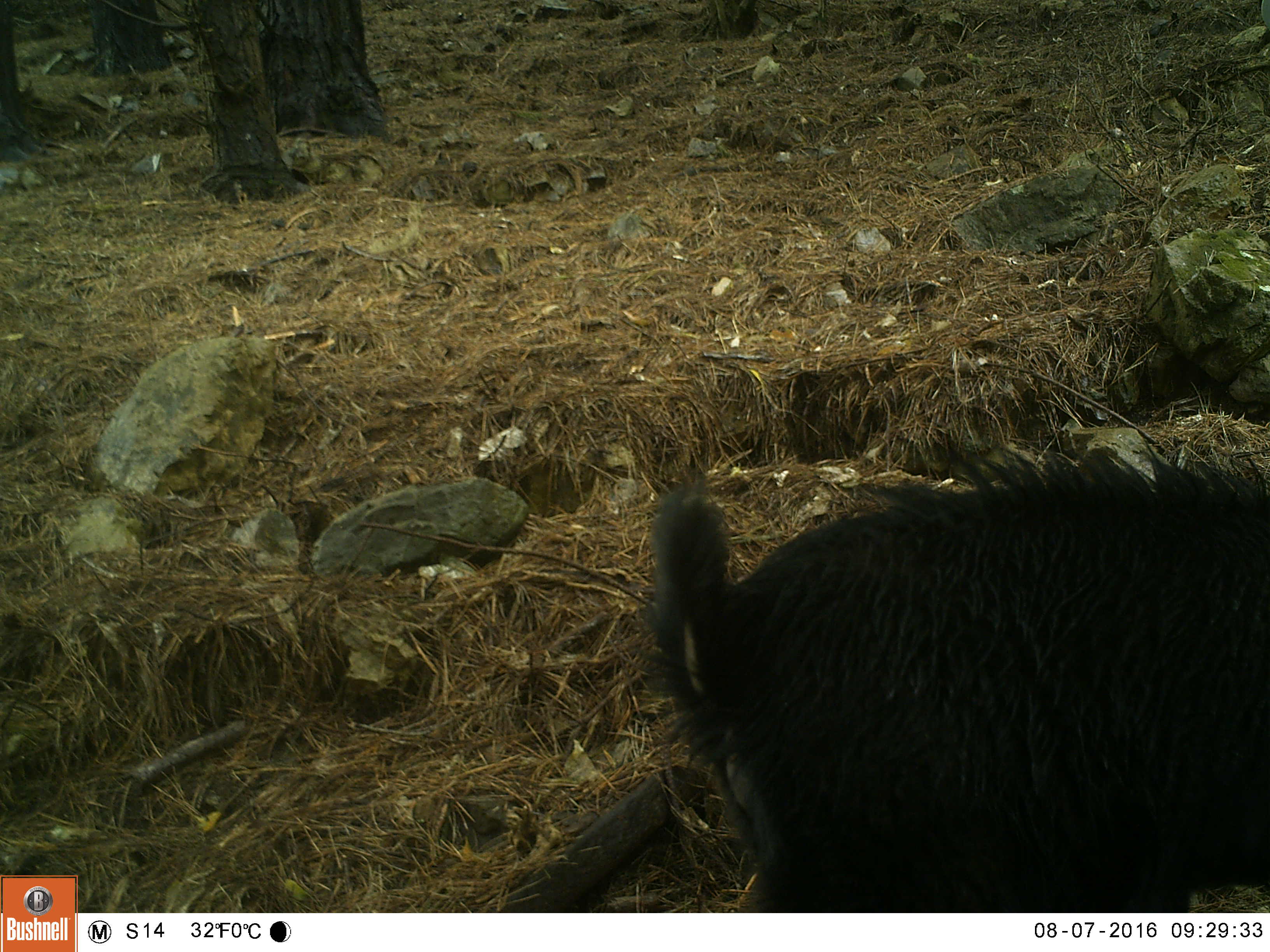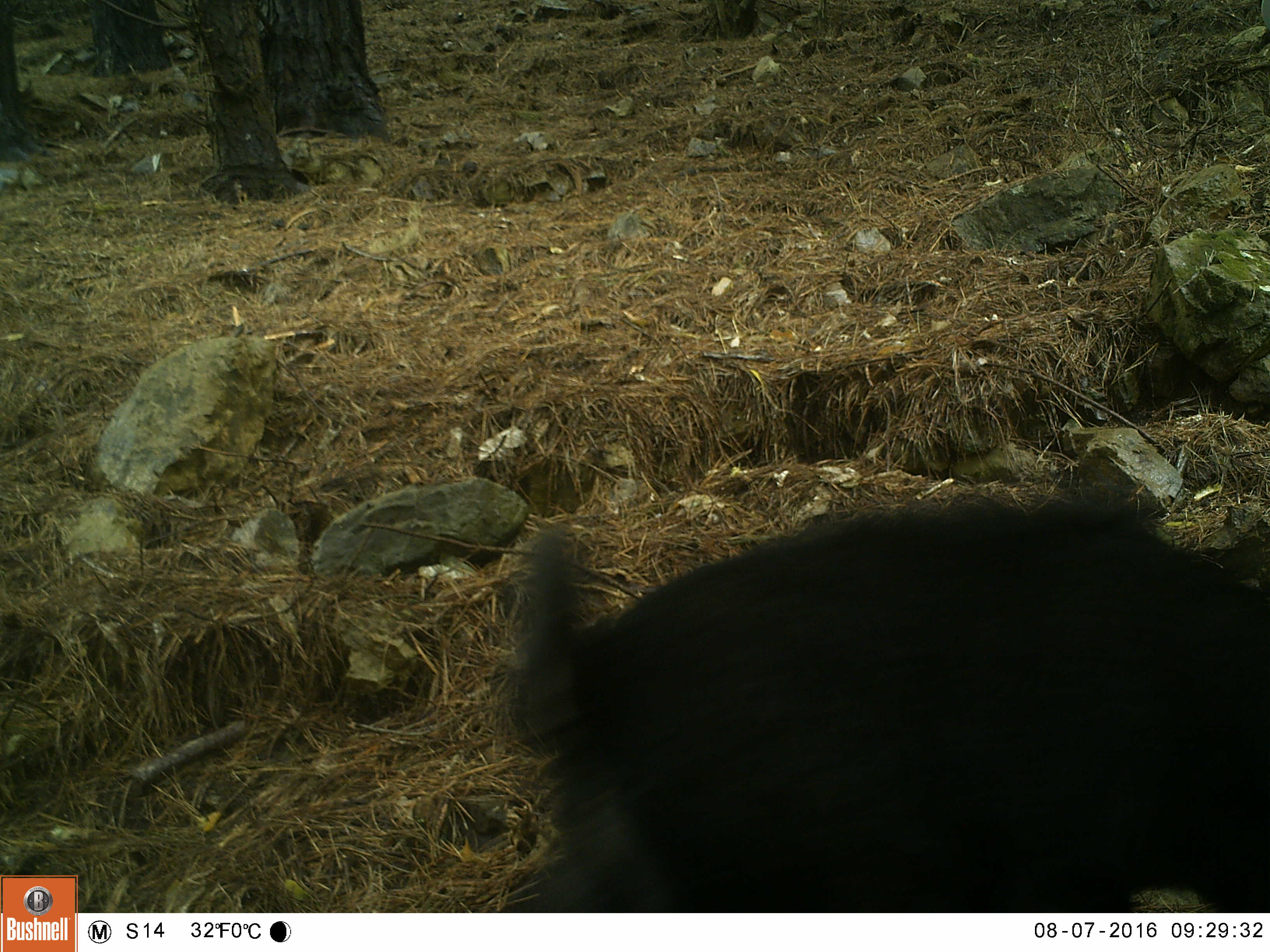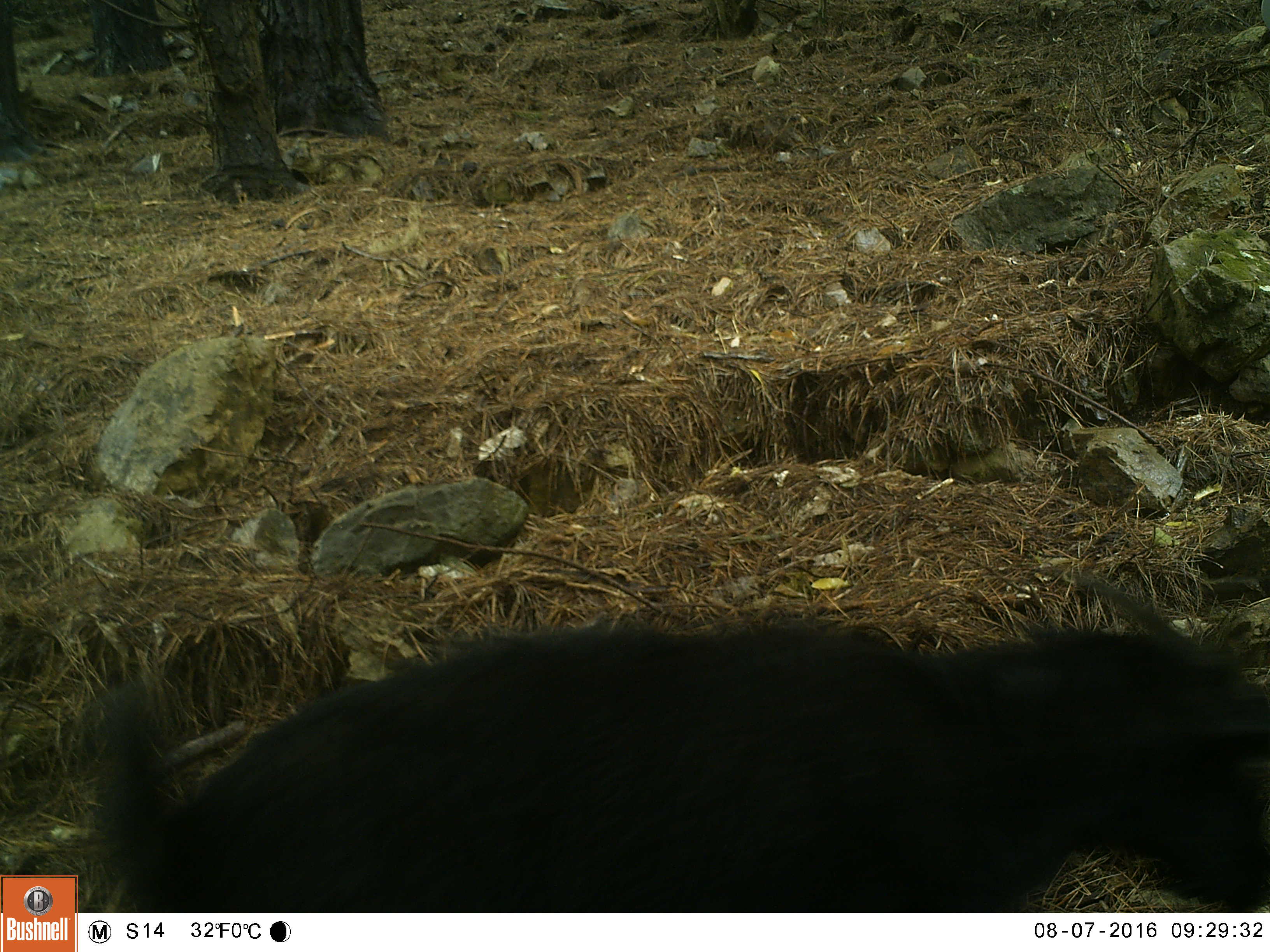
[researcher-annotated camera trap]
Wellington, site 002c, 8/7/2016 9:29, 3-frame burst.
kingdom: Animalia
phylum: Chordata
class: Mammalia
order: Artiodactyla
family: Bovidae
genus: Capra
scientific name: Capra hircus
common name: goat